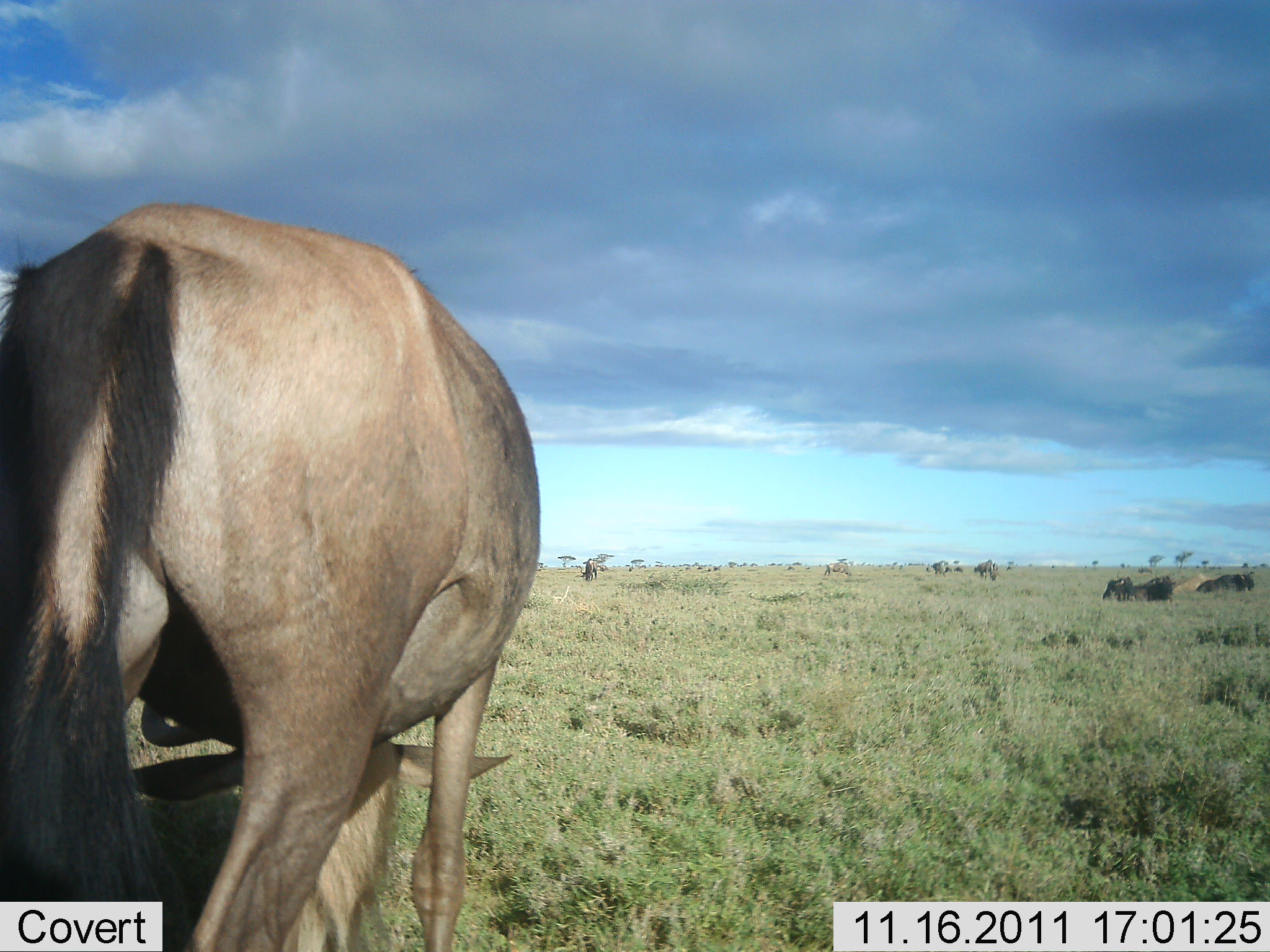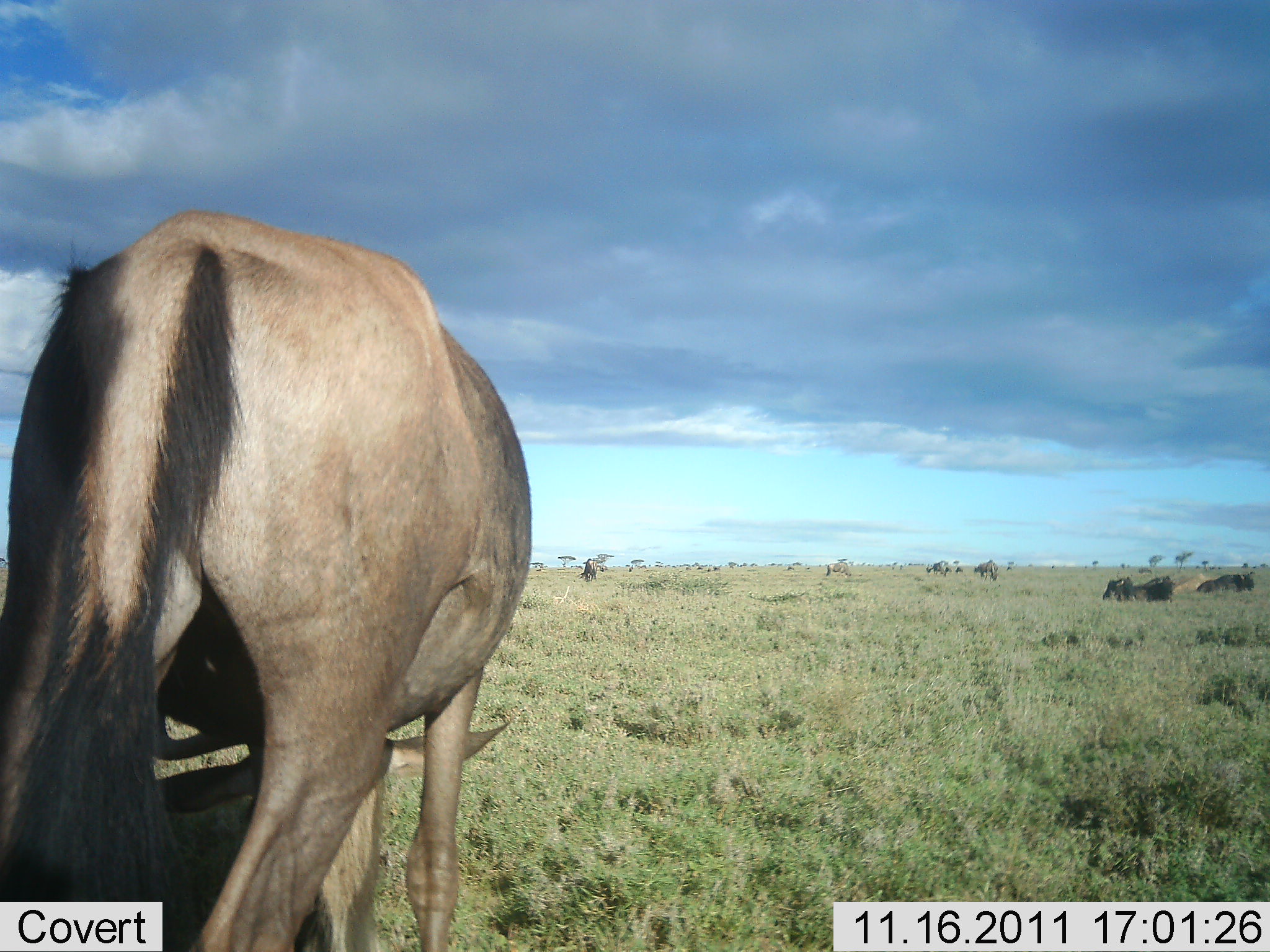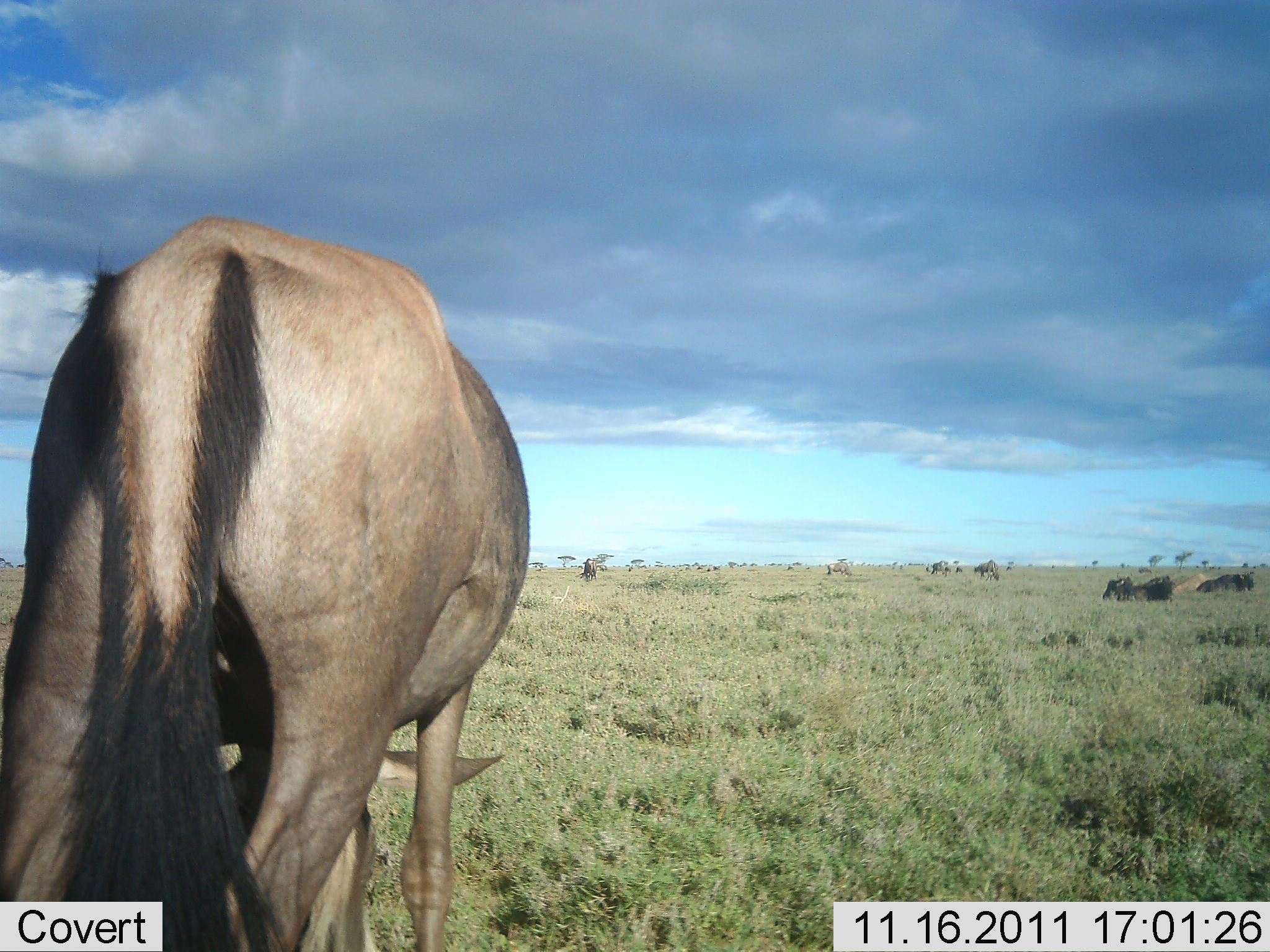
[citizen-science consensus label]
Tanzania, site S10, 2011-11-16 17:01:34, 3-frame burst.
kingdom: Animalia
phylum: Chordata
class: Mammalia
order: Artiodactyla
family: Bovidae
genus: Connochaetes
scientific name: Connochaetes taurinus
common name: blue wildebeest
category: wildebeest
Wildebeest (blue wildebeest) (Connochaetes taurinus), count 1. Behavior (volunteer vote fractions): standing 40%, resting 20%, moving 7%, interacting 0%. Young present (vote fraction): 0%. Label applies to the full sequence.